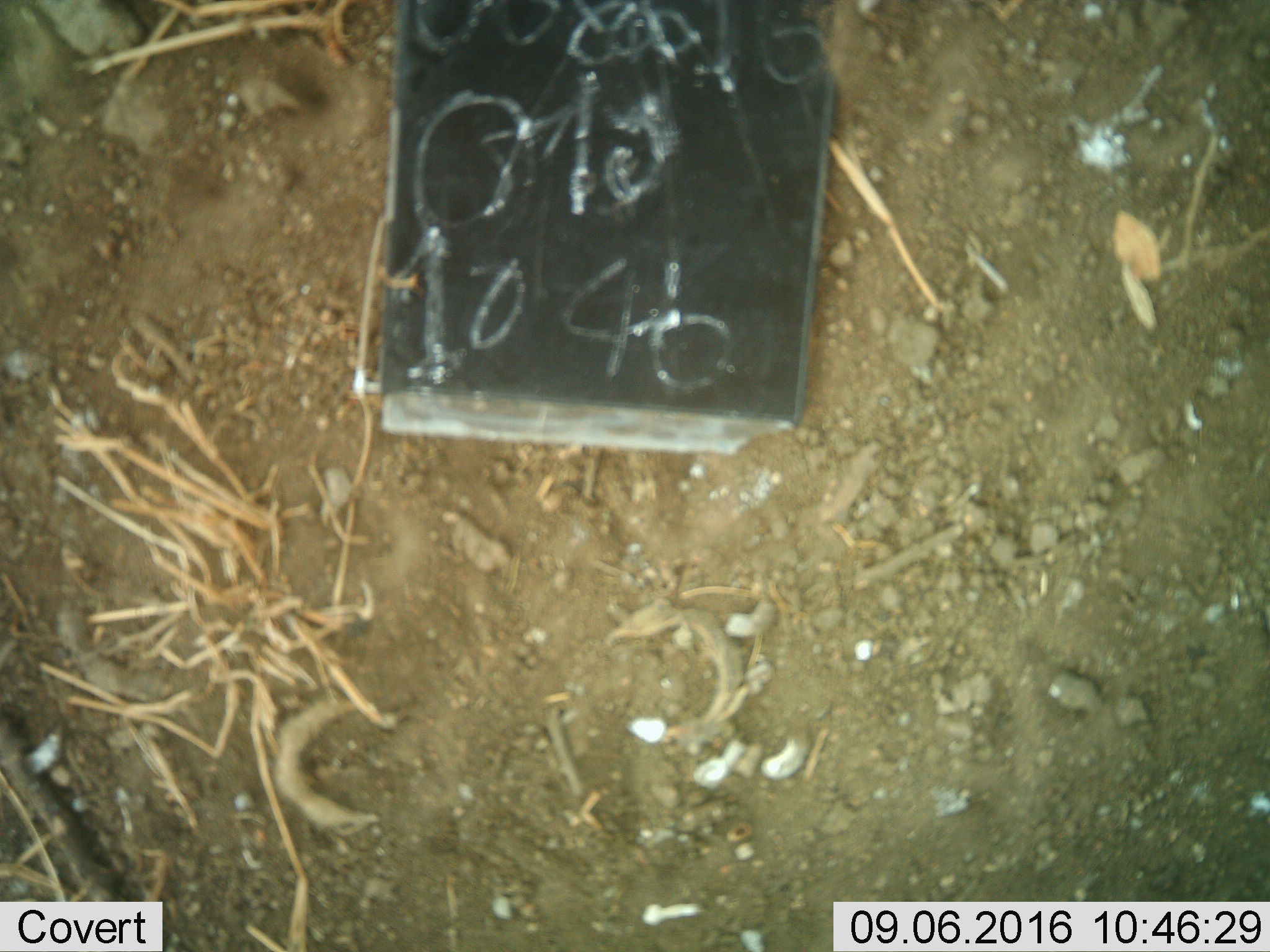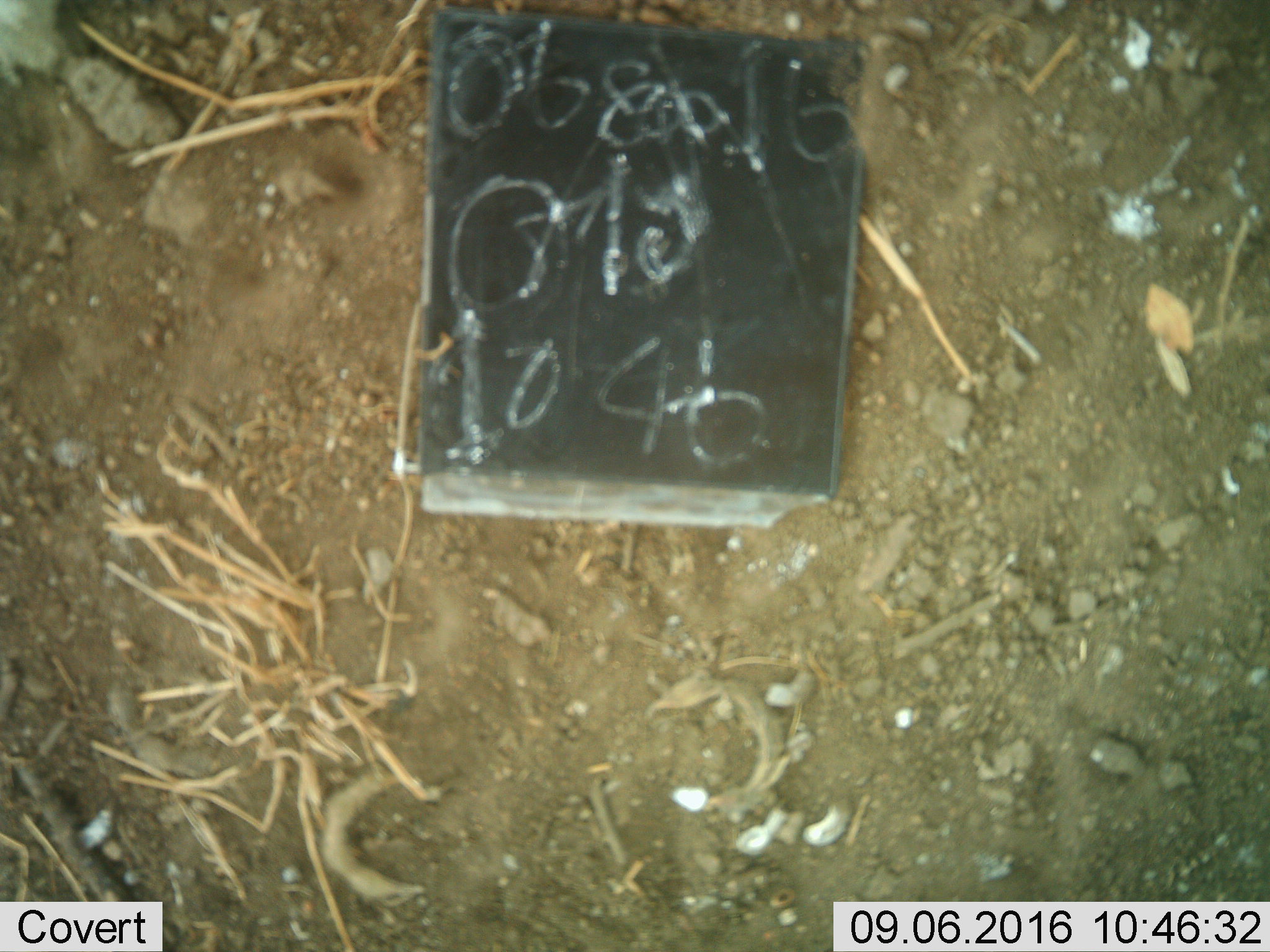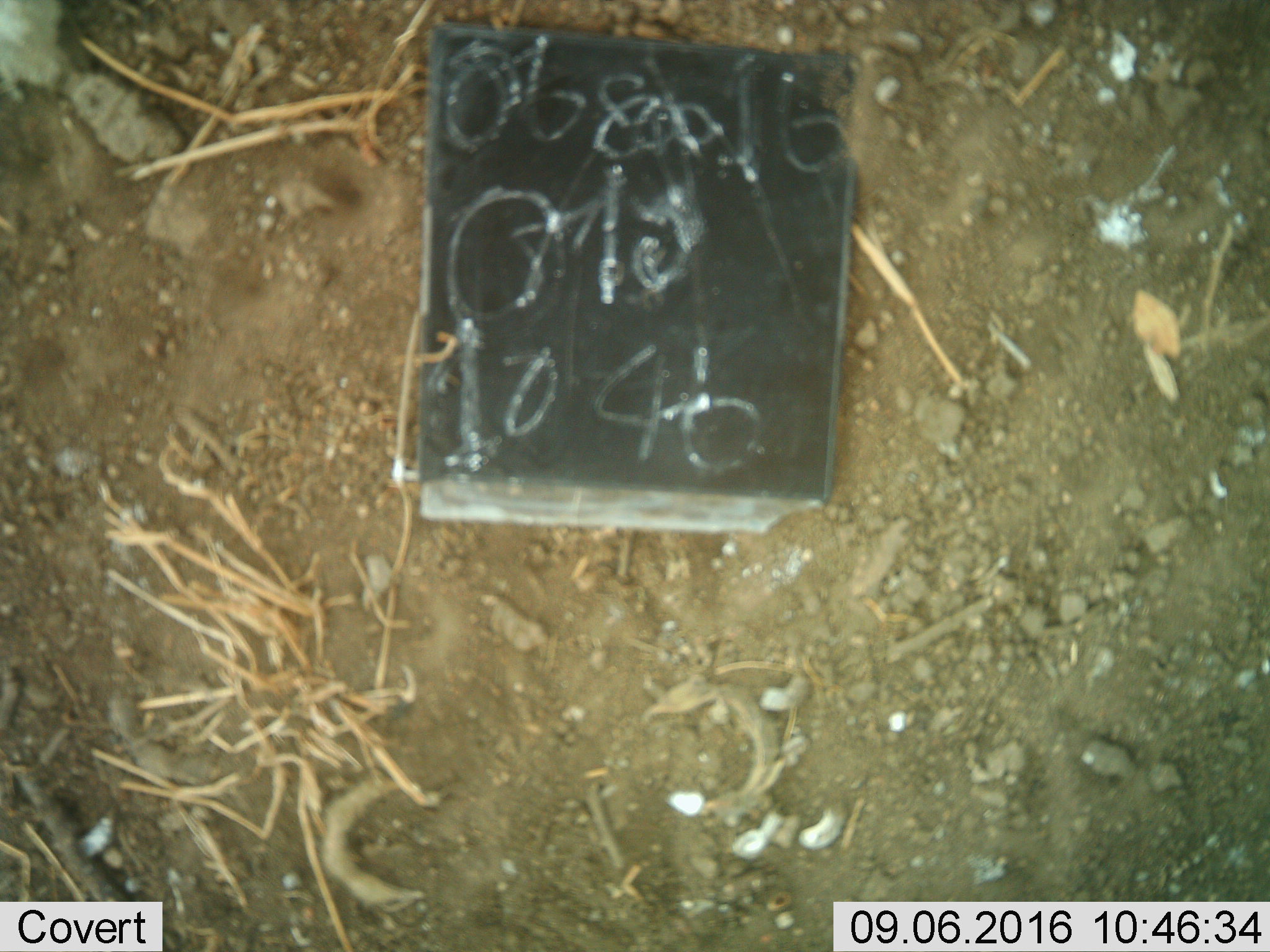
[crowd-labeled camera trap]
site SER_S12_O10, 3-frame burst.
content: unidentified animal